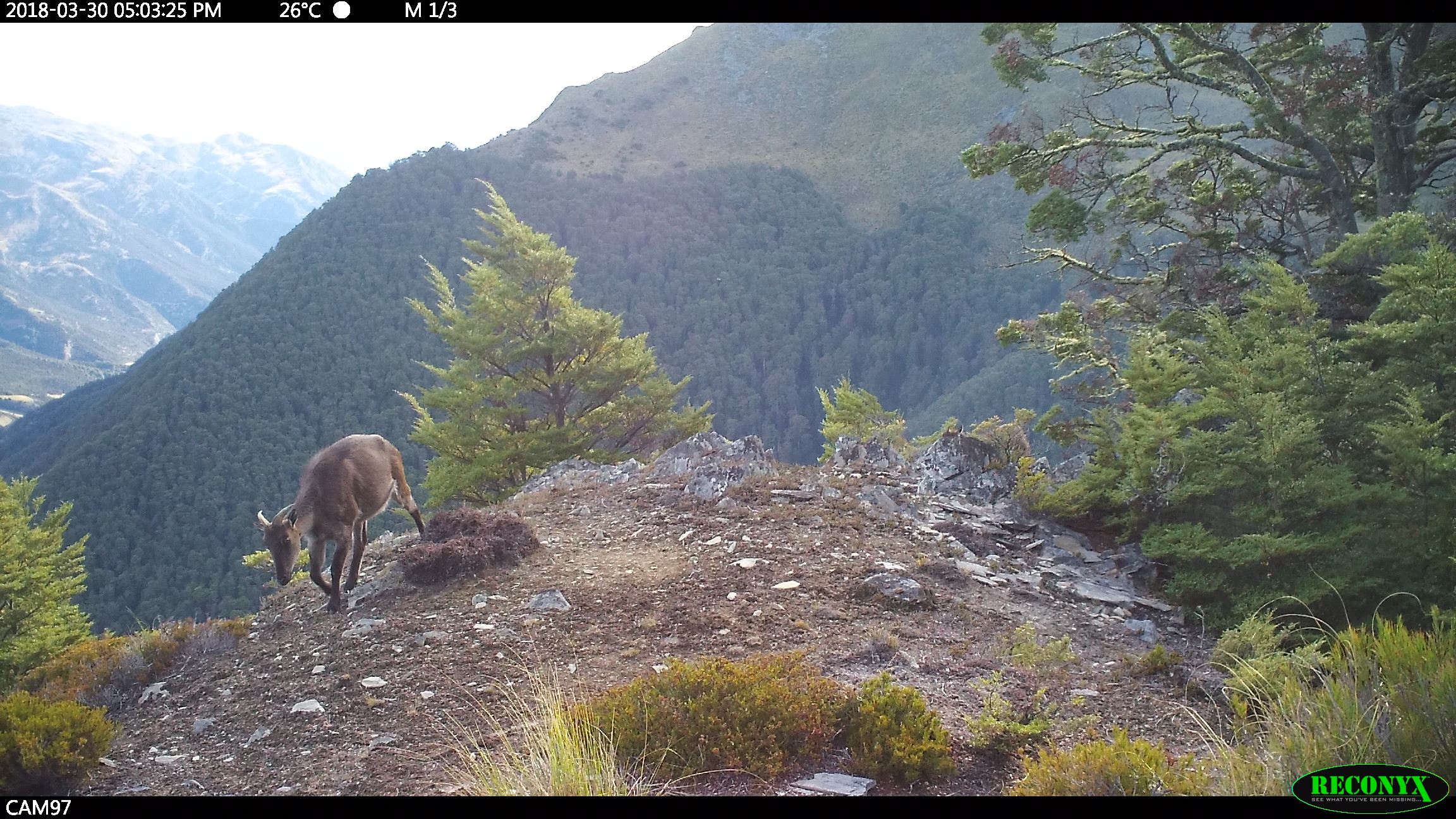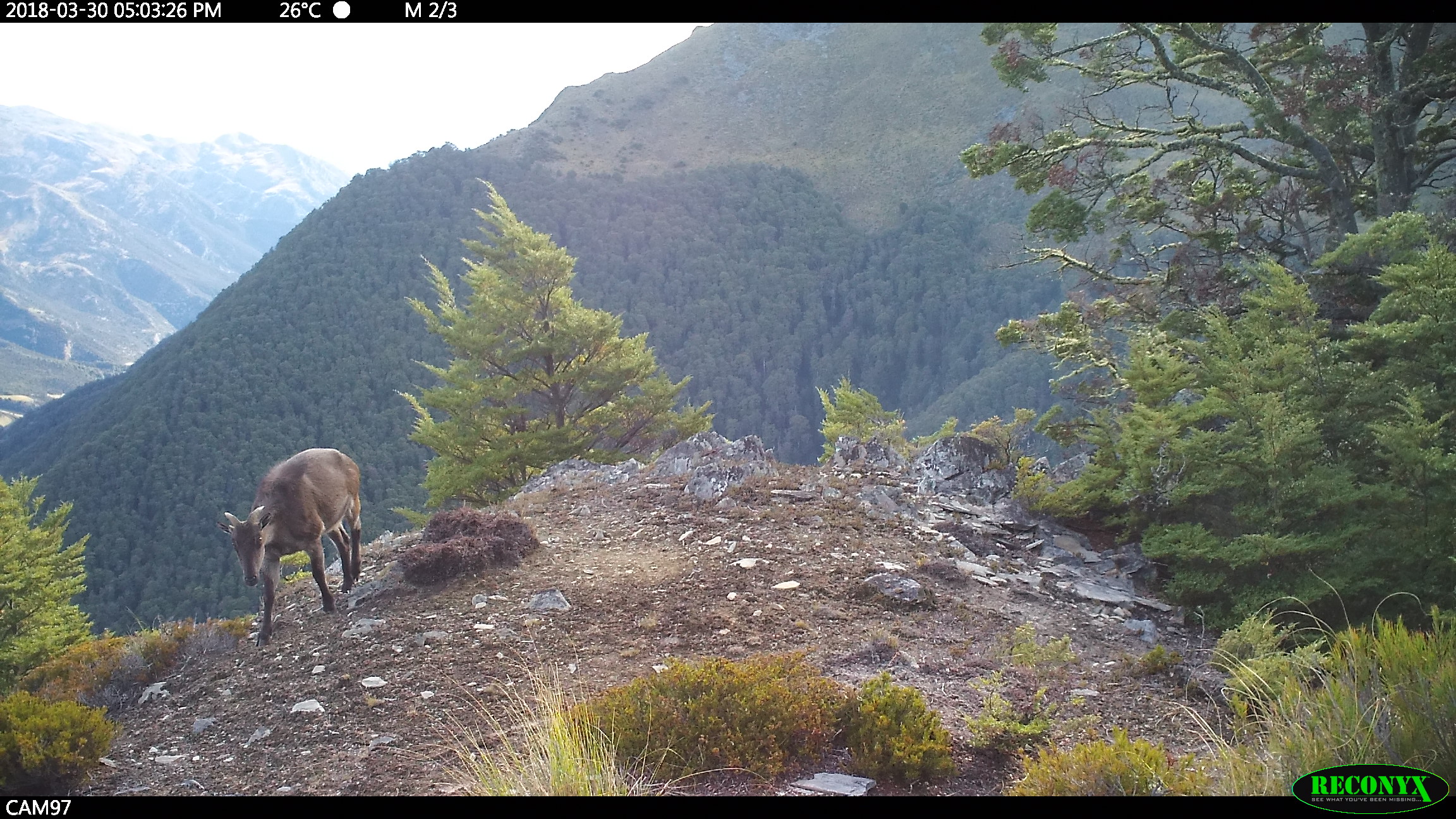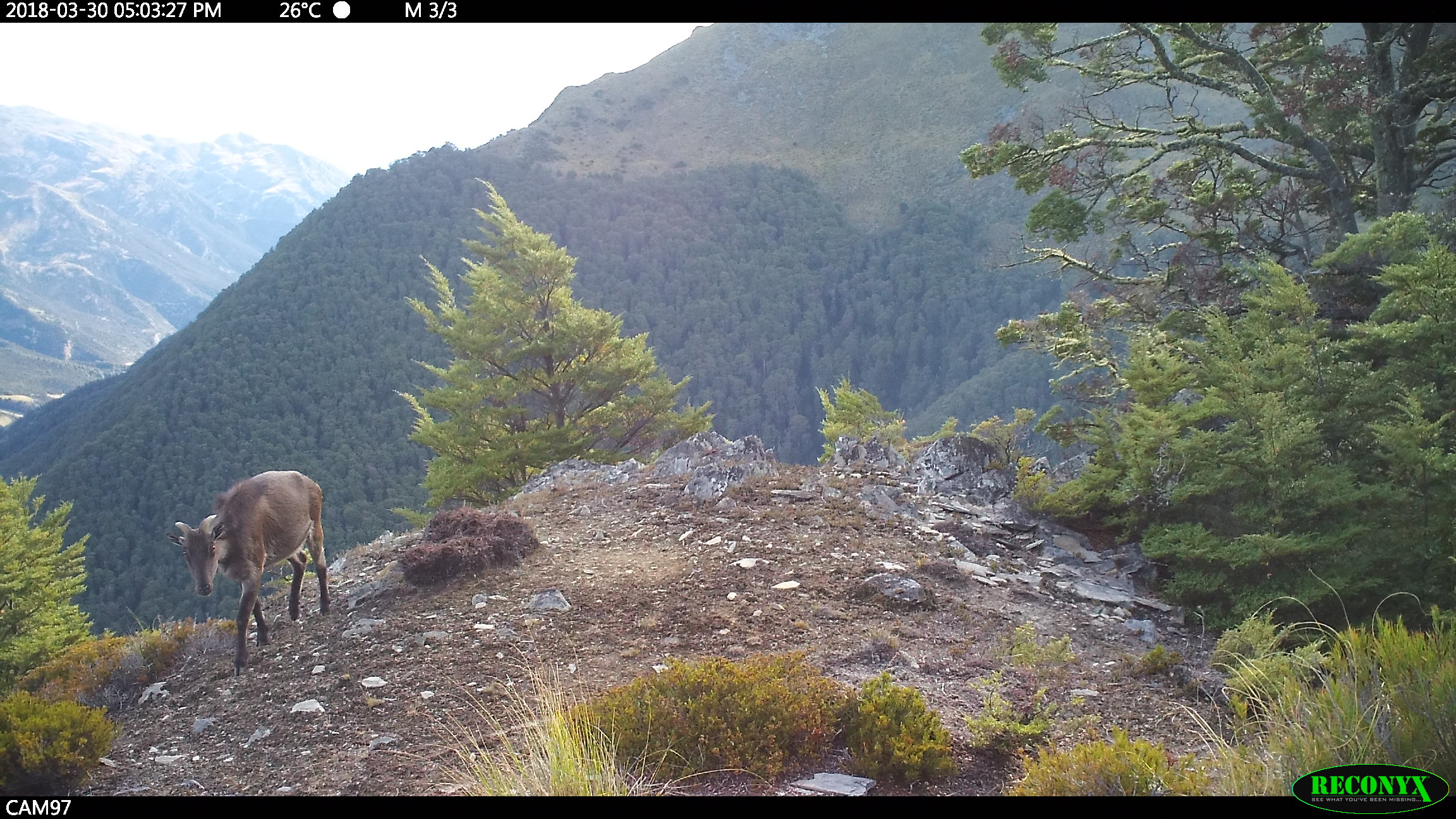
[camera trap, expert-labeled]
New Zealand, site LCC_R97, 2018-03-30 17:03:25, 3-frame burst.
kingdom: Animalia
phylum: Chordata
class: Mammalia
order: Artiodactyla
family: Bovidae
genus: Nilgiritragus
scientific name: Nilgiritragus hylocrius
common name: tahr